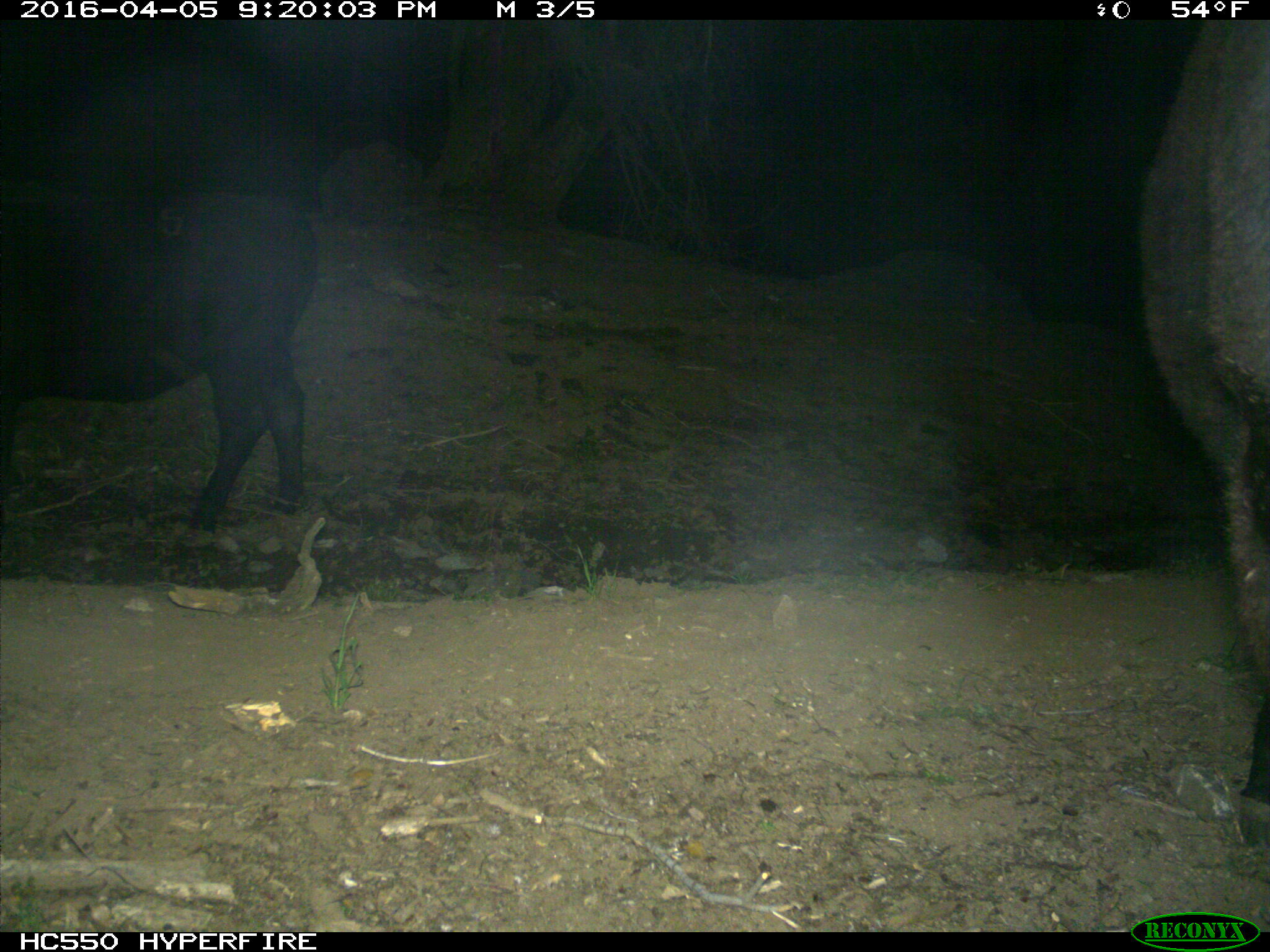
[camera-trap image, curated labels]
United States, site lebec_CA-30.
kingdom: Animalia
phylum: Chordata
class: Mammalia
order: Artiodactyla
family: Bovidae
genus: Bos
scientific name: Bos taurus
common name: domestic cow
Bos taurus (domestic cow).